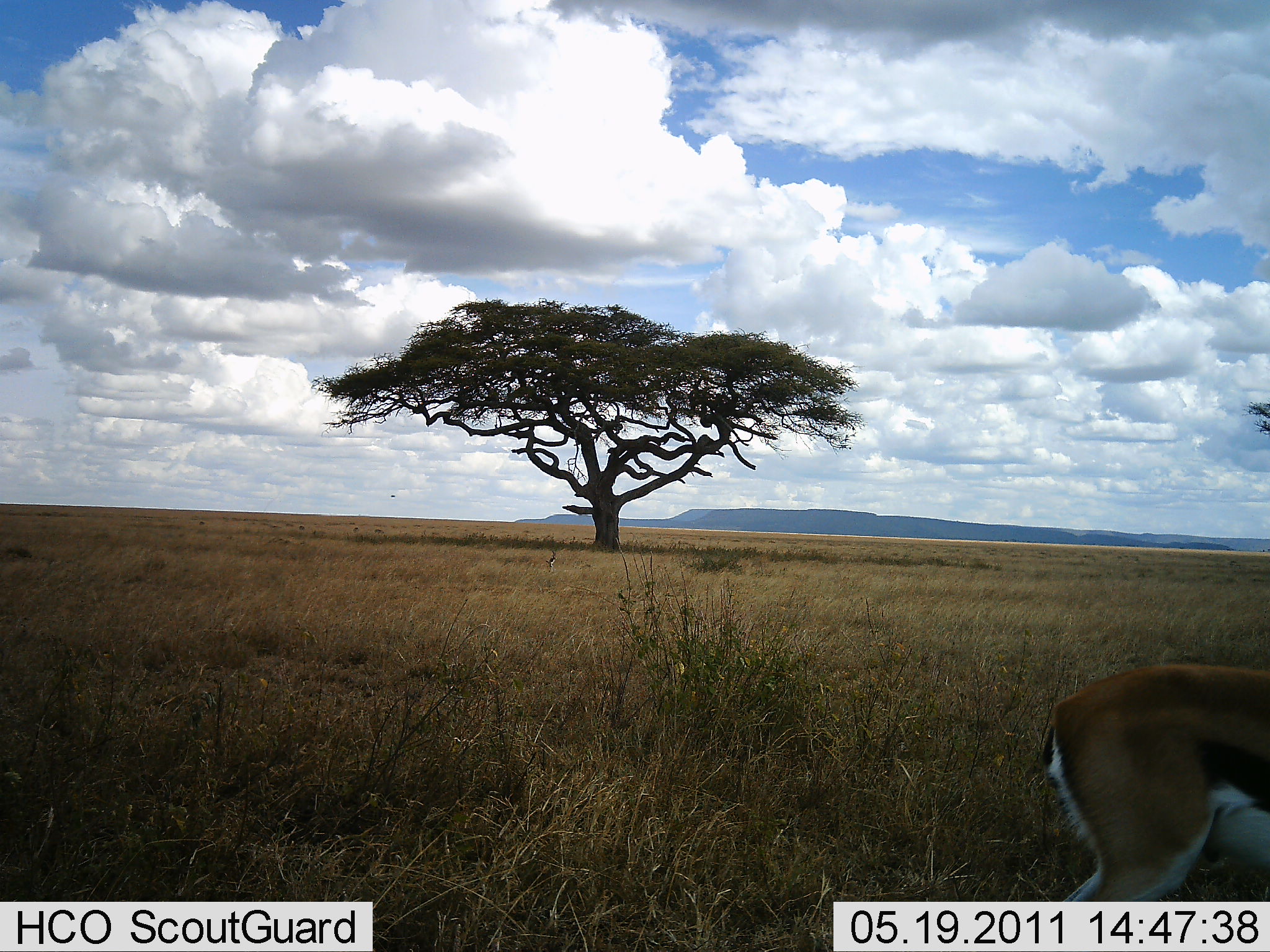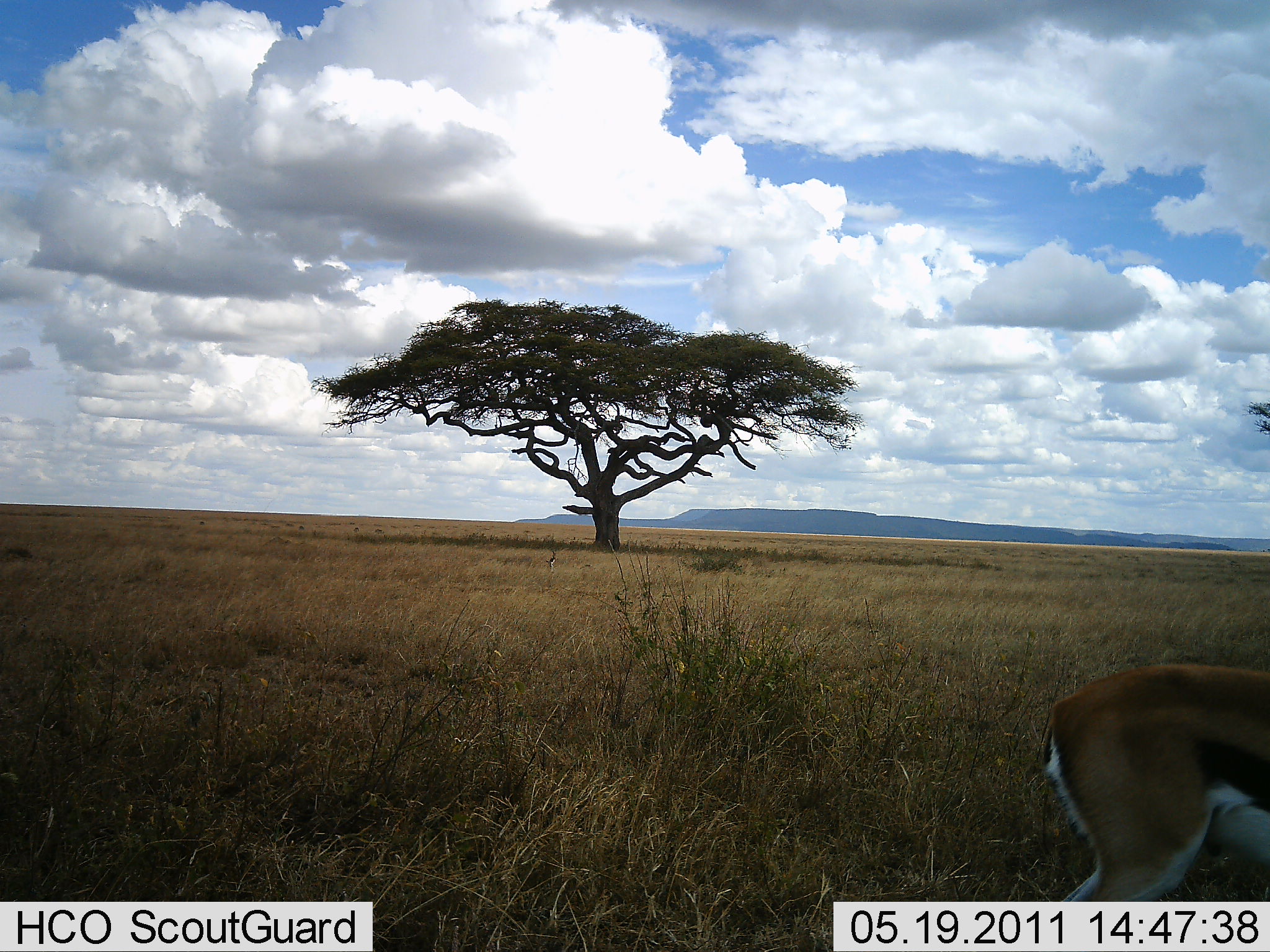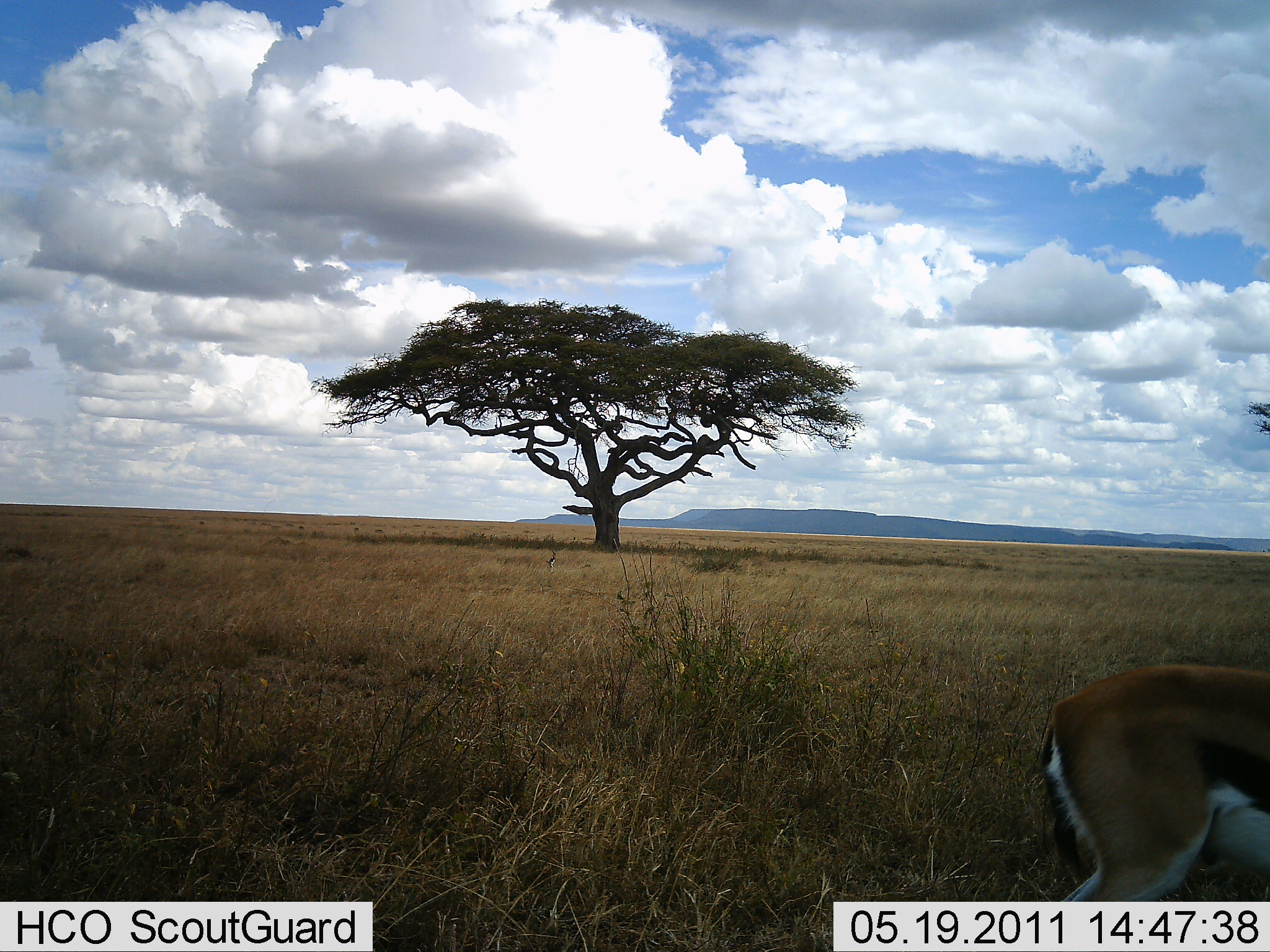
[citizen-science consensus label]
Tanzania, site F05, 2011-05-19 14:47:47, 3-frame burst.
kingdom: Animalia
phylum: Chordata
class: Mammalia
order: Artiodactyla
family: Bovidae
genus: Eudorcas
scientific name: Eudorcas thomsonii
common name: thomson's gazelle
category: gazellethomsons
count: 1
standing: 93%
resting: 7%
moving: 0%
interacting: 0%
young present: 0%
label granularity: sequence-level